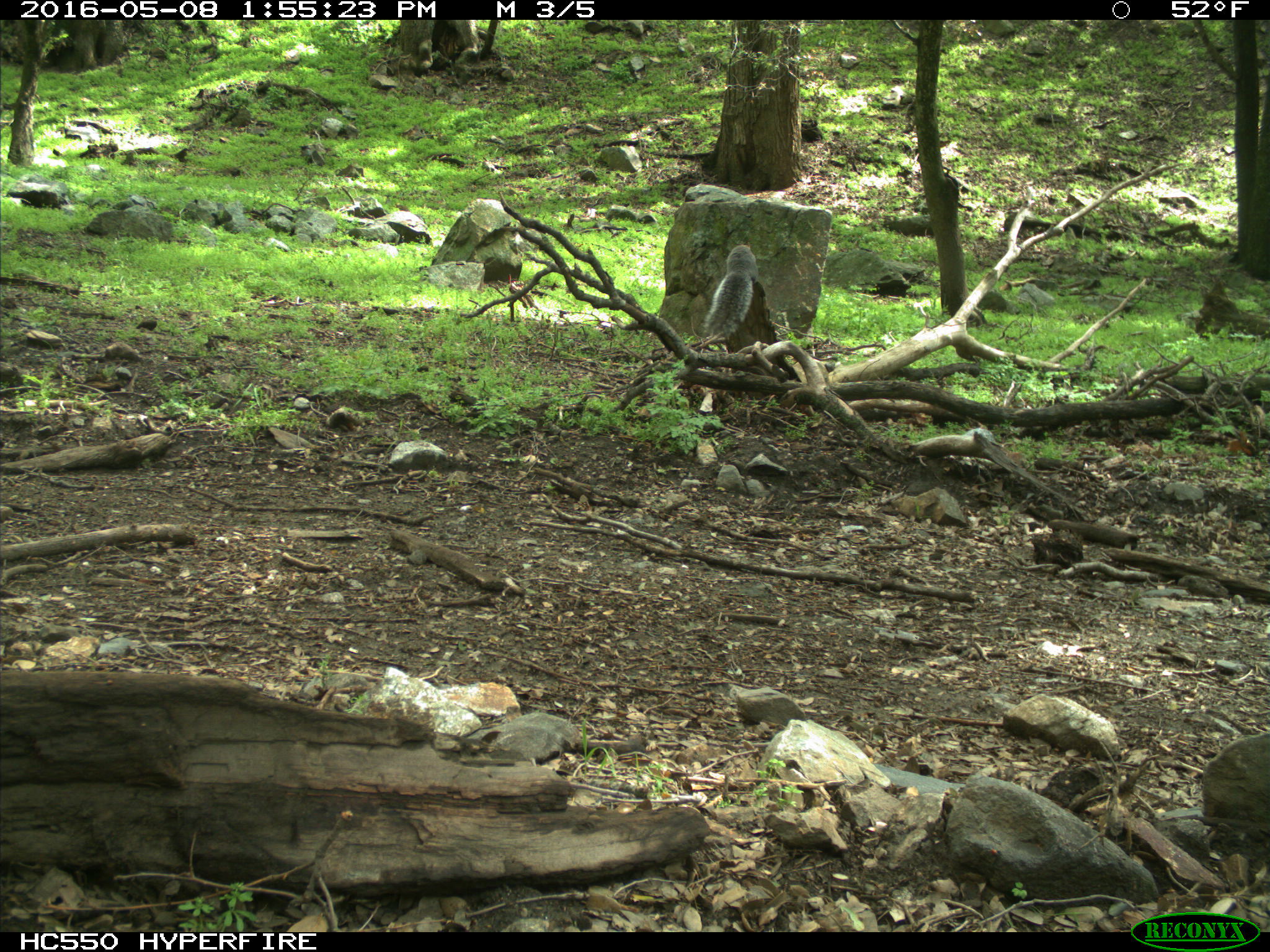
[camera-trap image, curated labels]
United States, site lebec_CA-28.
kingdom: Animalia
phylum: Chordata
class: Mammalia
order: Rodentia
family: Sciuridae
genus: Sciurus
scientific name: Sciurus carolinensis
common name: eastern gray squirrel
Sciurus carolinensis (eastern gray squirrel).